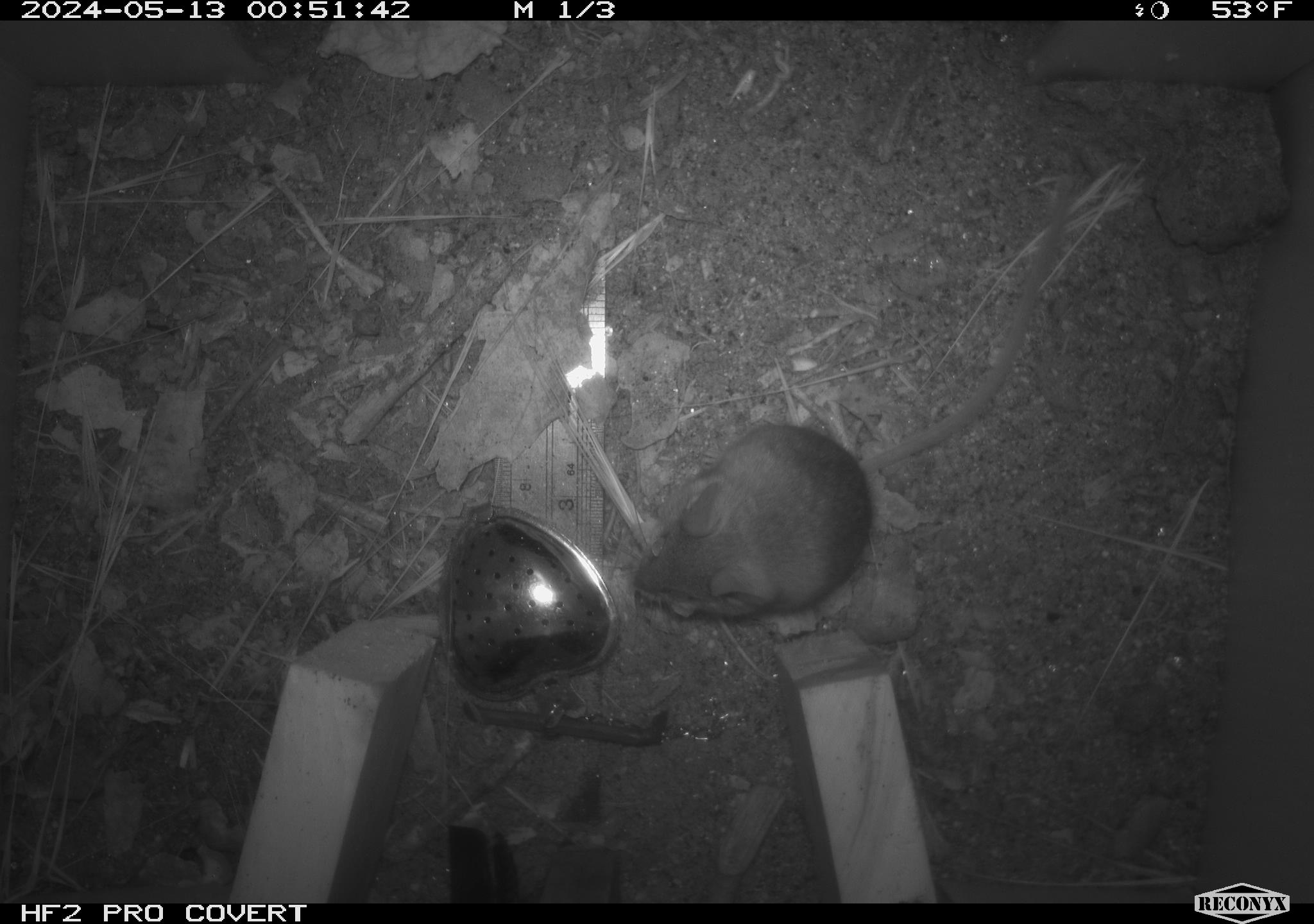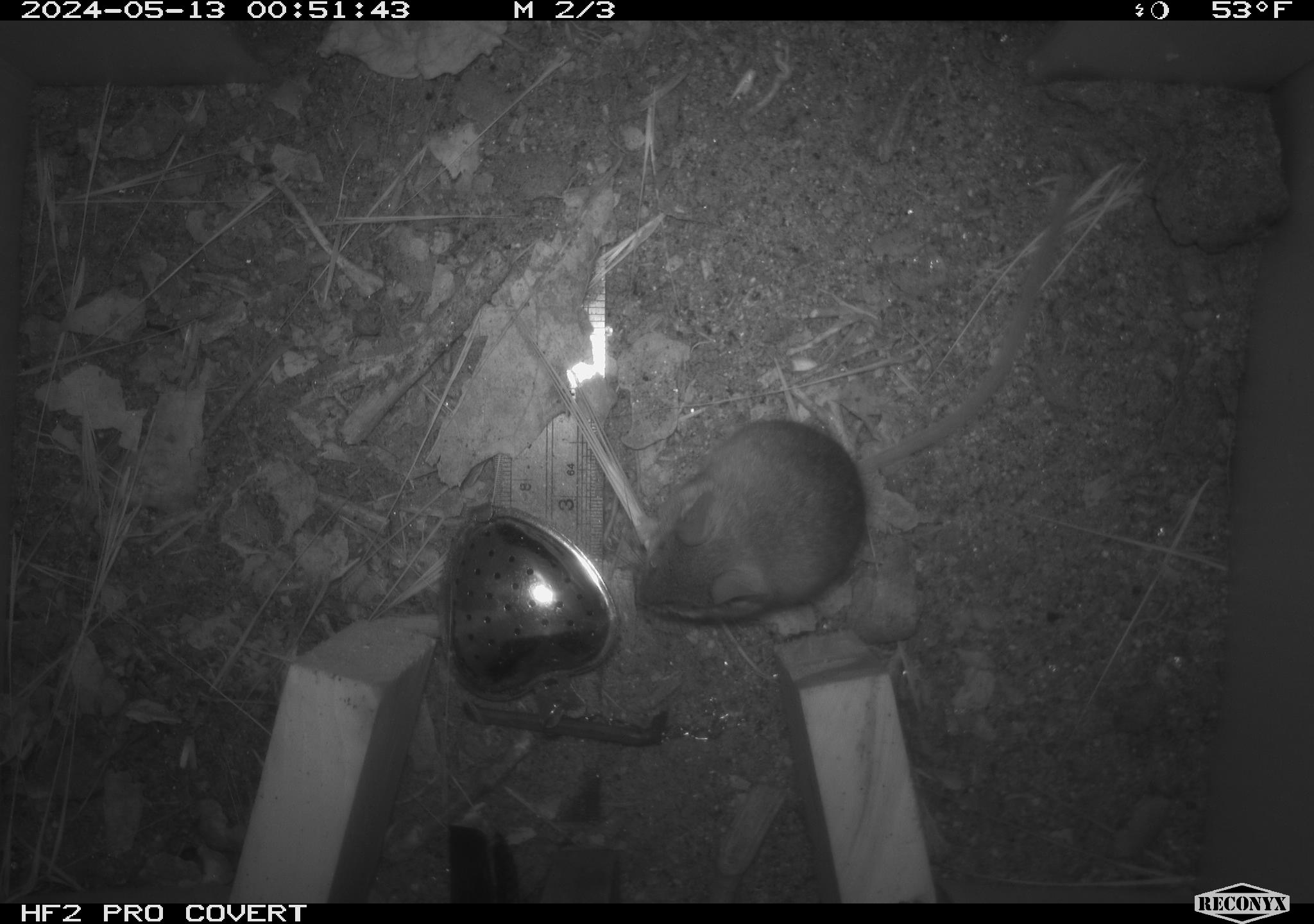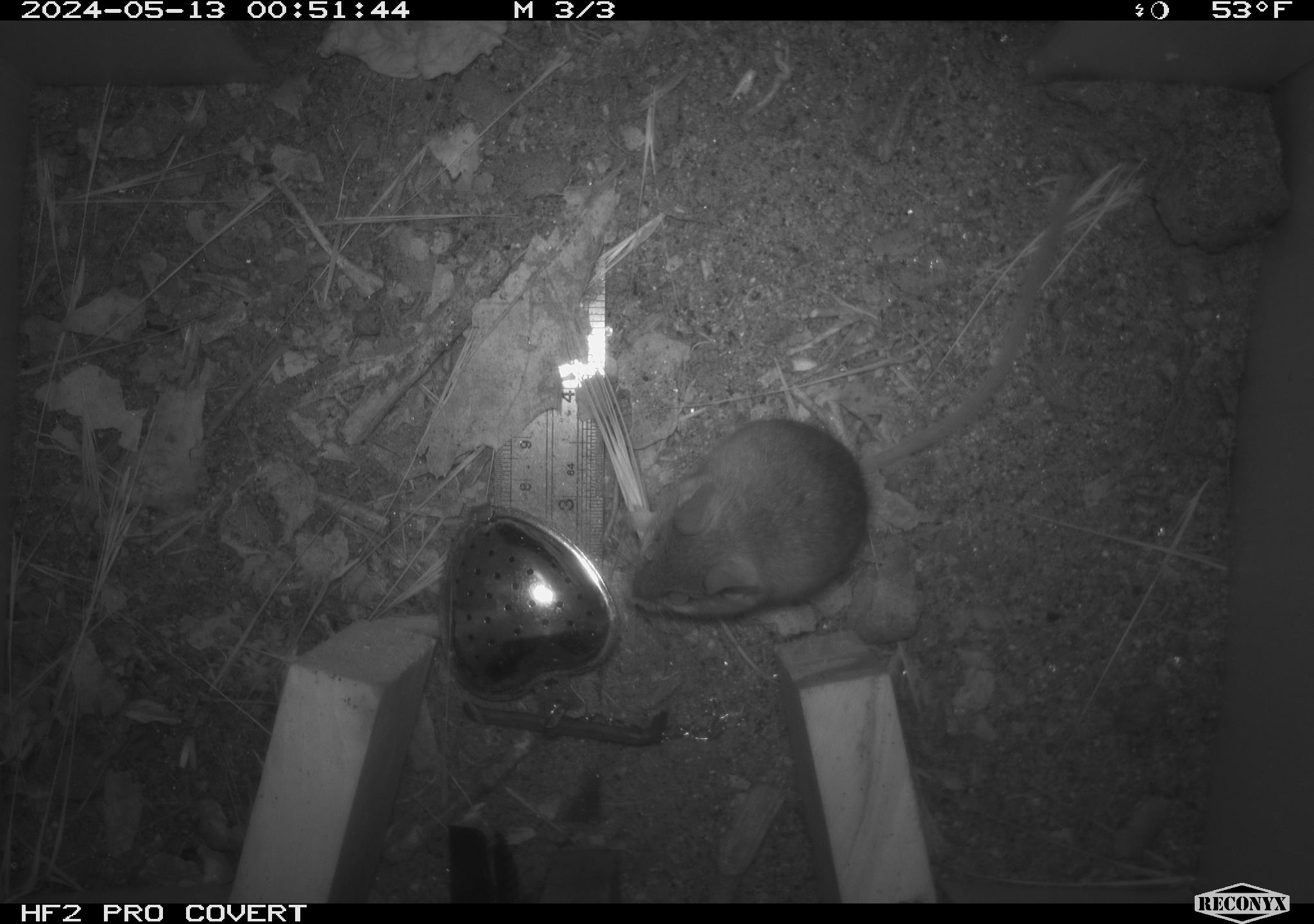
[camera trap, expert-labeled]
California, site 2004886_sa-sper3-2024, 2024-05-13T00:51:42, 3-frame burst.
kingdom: Animalia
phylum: Chordata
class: Mammalia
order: Rodentia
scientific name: Rodentia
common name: mouse species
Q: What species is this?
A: Mouse species (Rodentia).